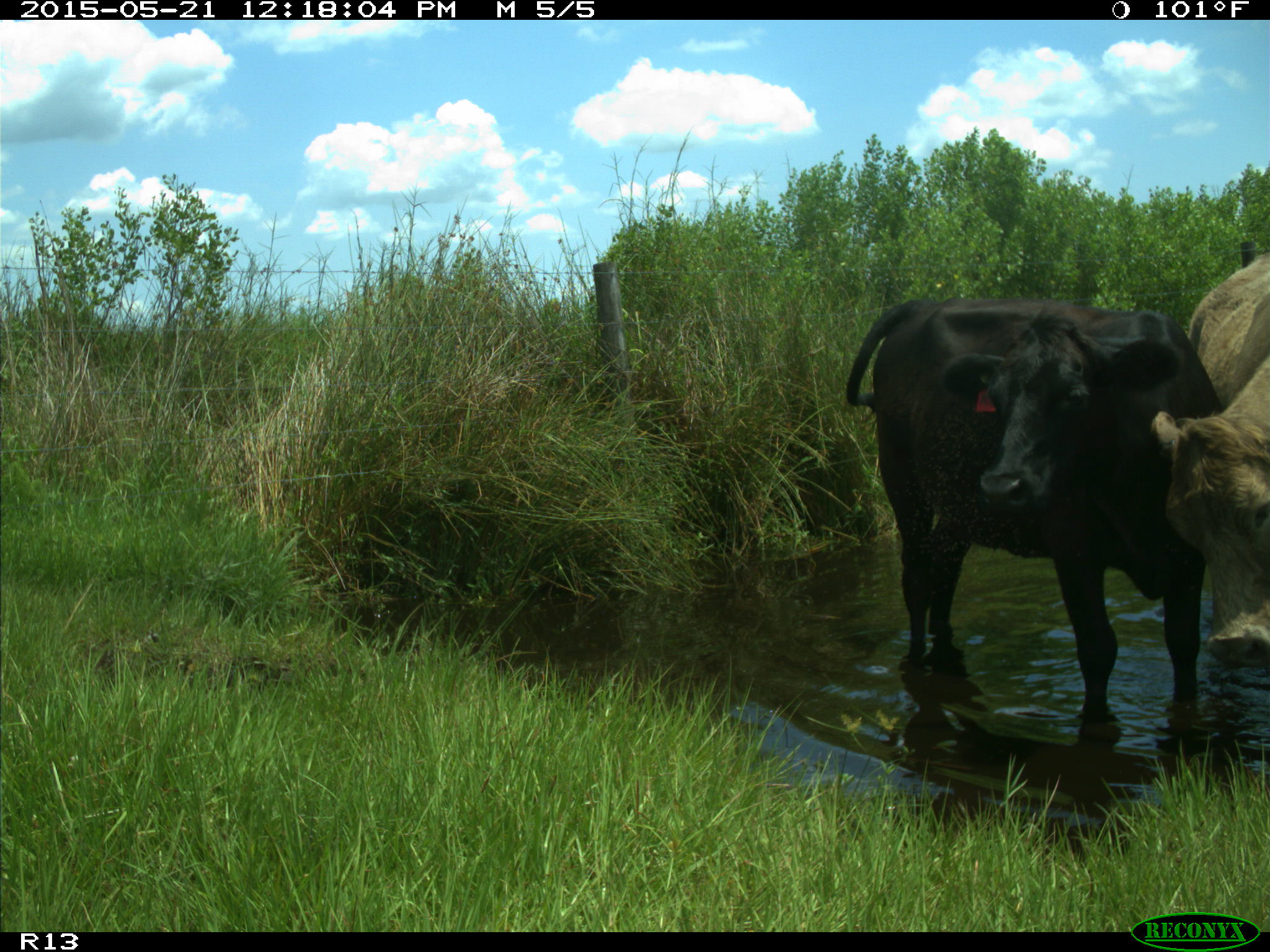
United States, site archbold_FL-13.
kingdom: Animalia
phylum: Chordata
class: Mammalia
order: Artiodactyla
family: Bovidae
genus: Bos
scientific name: Bos taurus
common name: domestic cow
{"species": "Bos taurus (domestic cow)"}